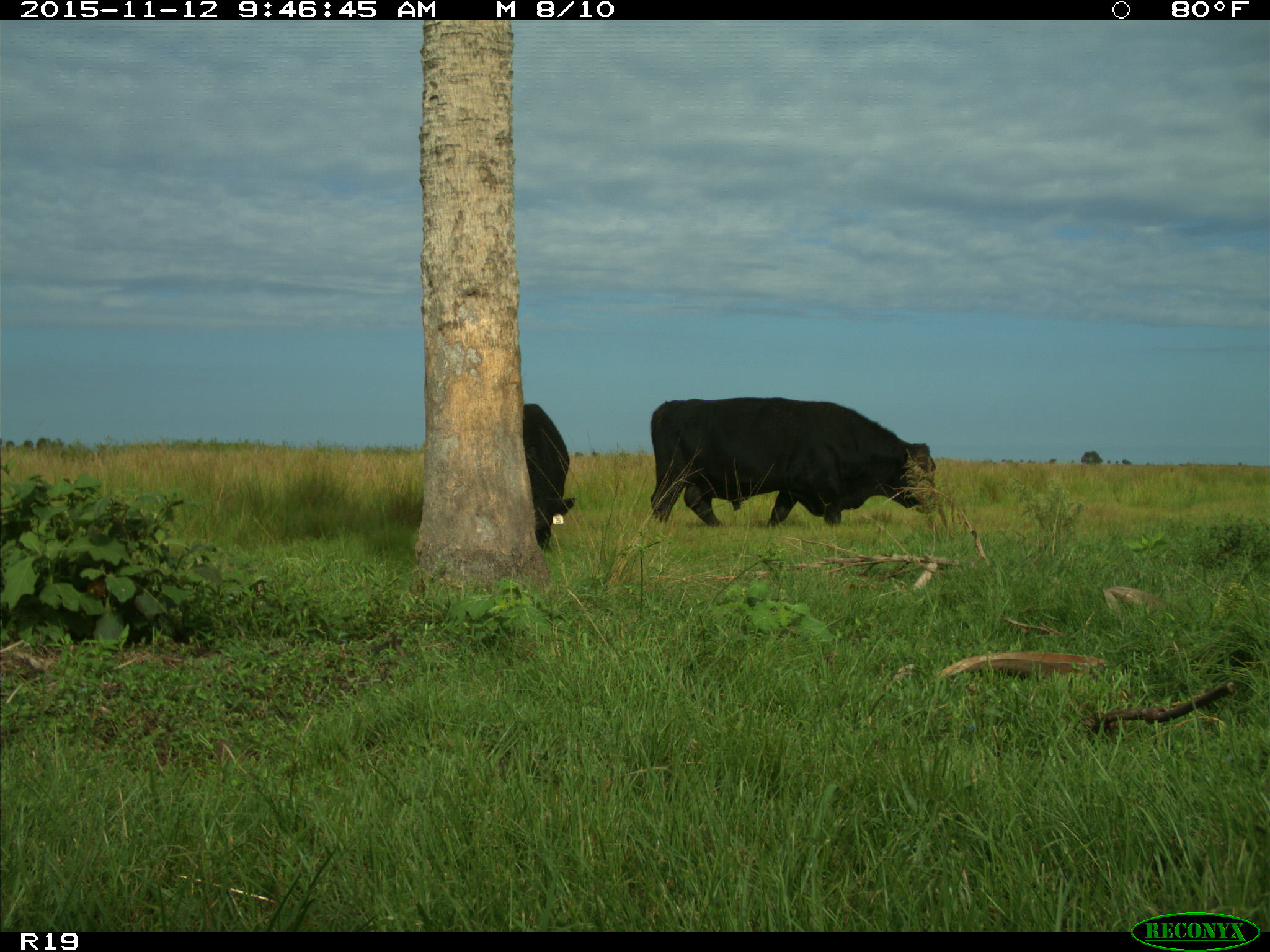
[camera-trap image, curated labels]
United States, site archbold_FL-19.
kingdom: Animalia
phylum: Chordata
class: Mammalia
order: Artiodactyla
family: Bovidae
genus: Bos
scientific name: Bos taurus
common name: domestic cow